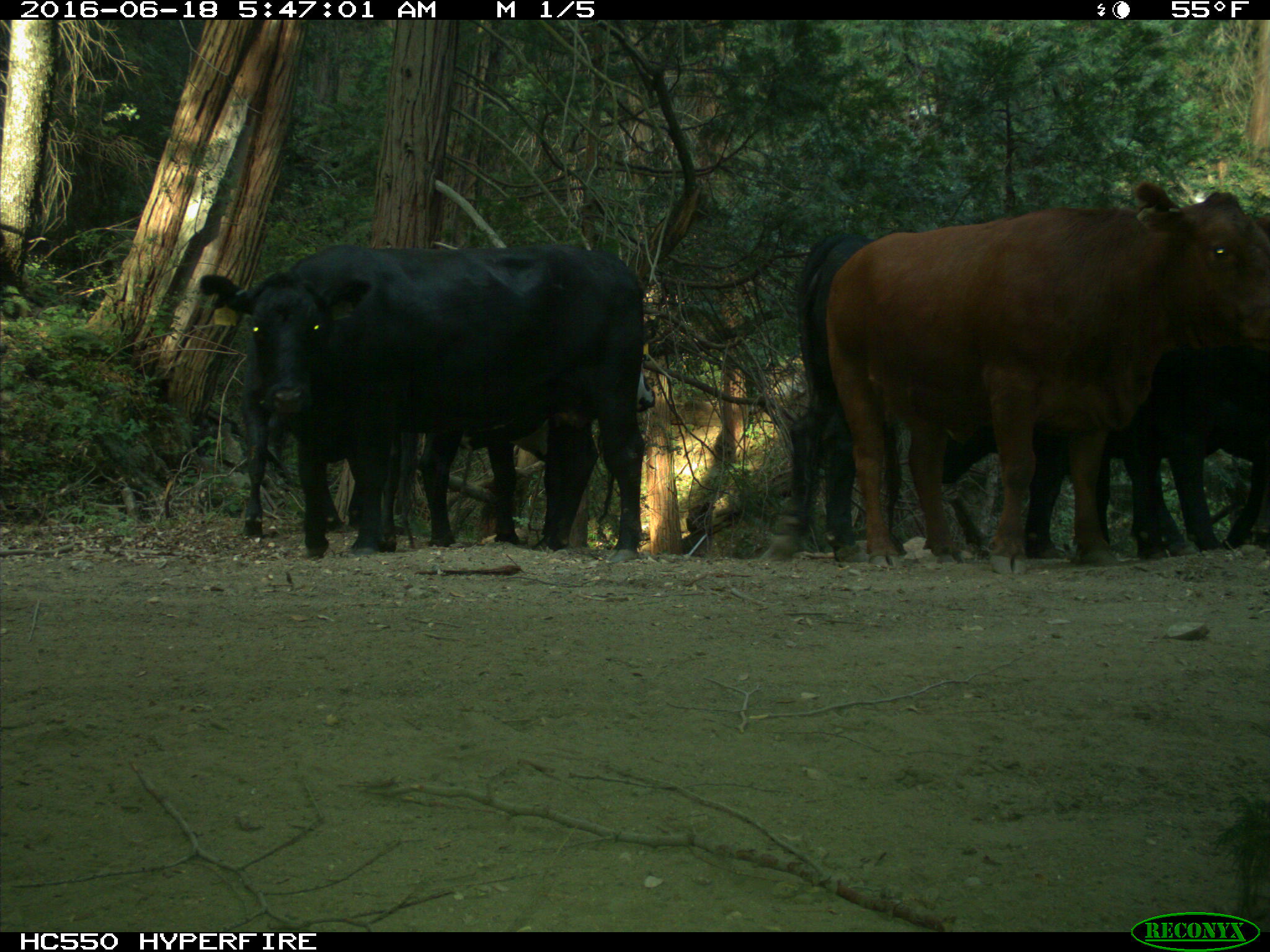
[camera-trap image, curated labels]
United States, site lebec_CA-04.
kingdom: Animalia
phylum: Chordata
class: Mammalia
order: Artiodactyla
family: Bovidae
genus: Bos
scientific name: Bos taurus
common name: domestic cow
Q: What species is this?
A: Bos taurus (domestic cow).